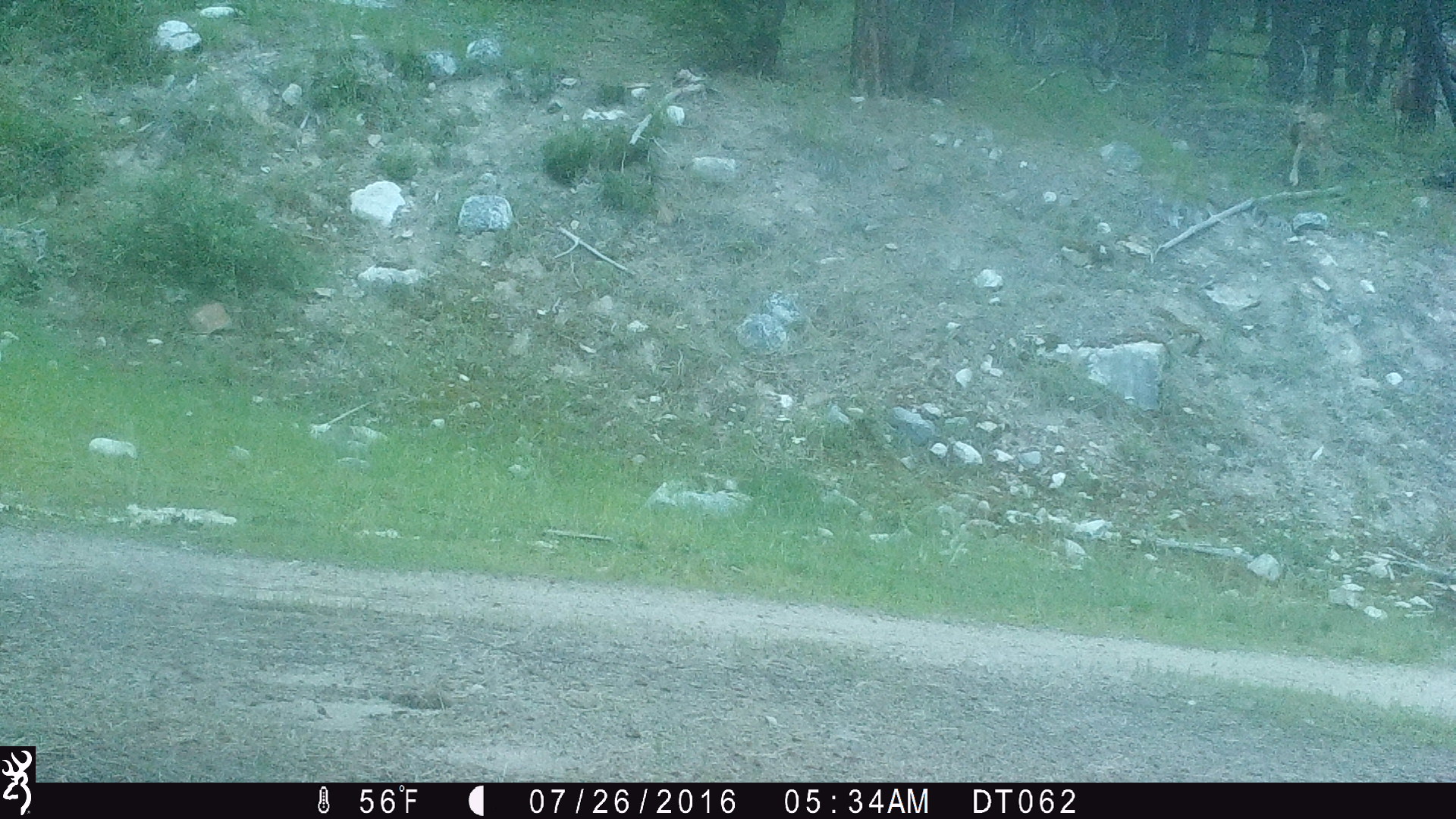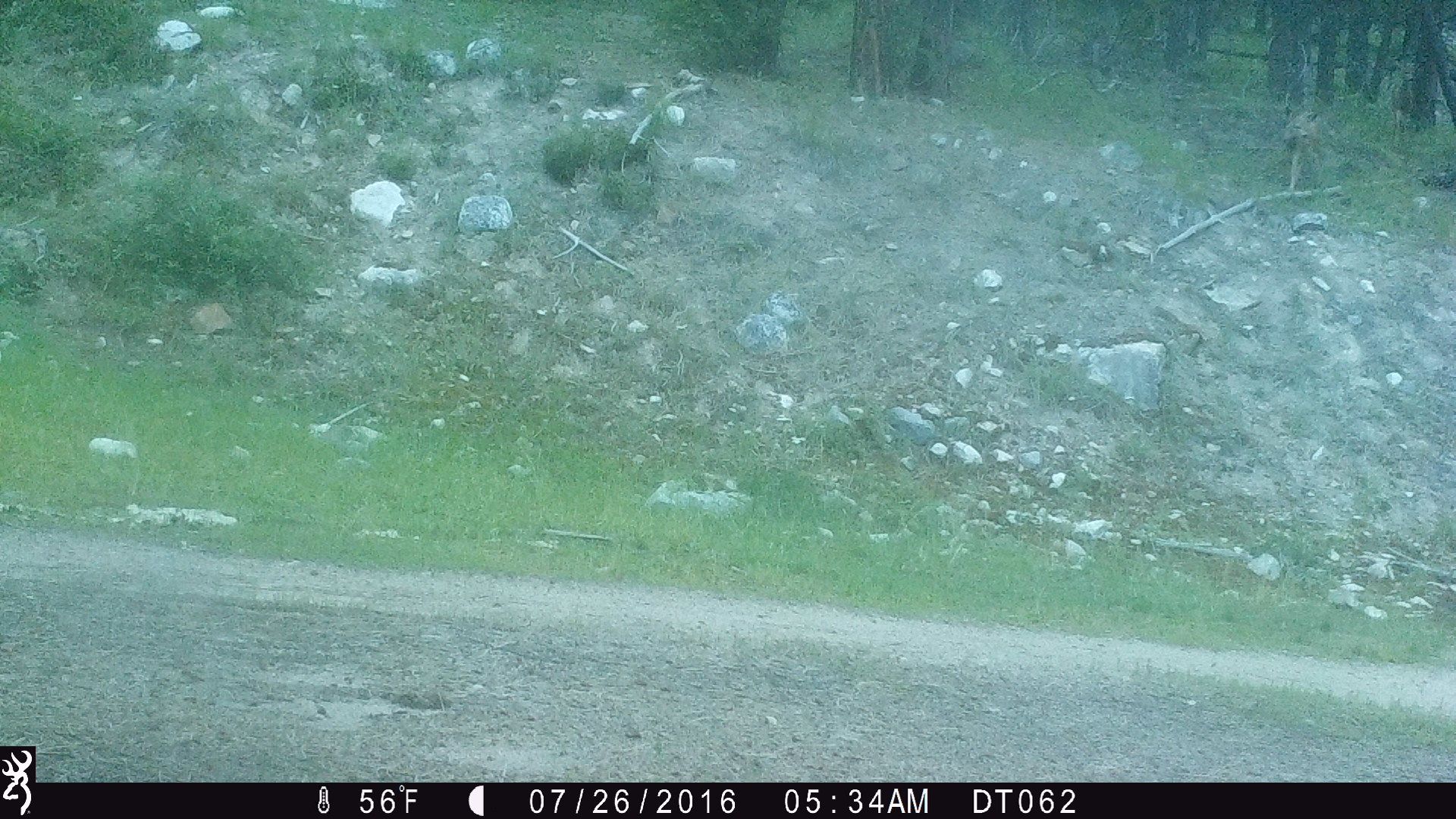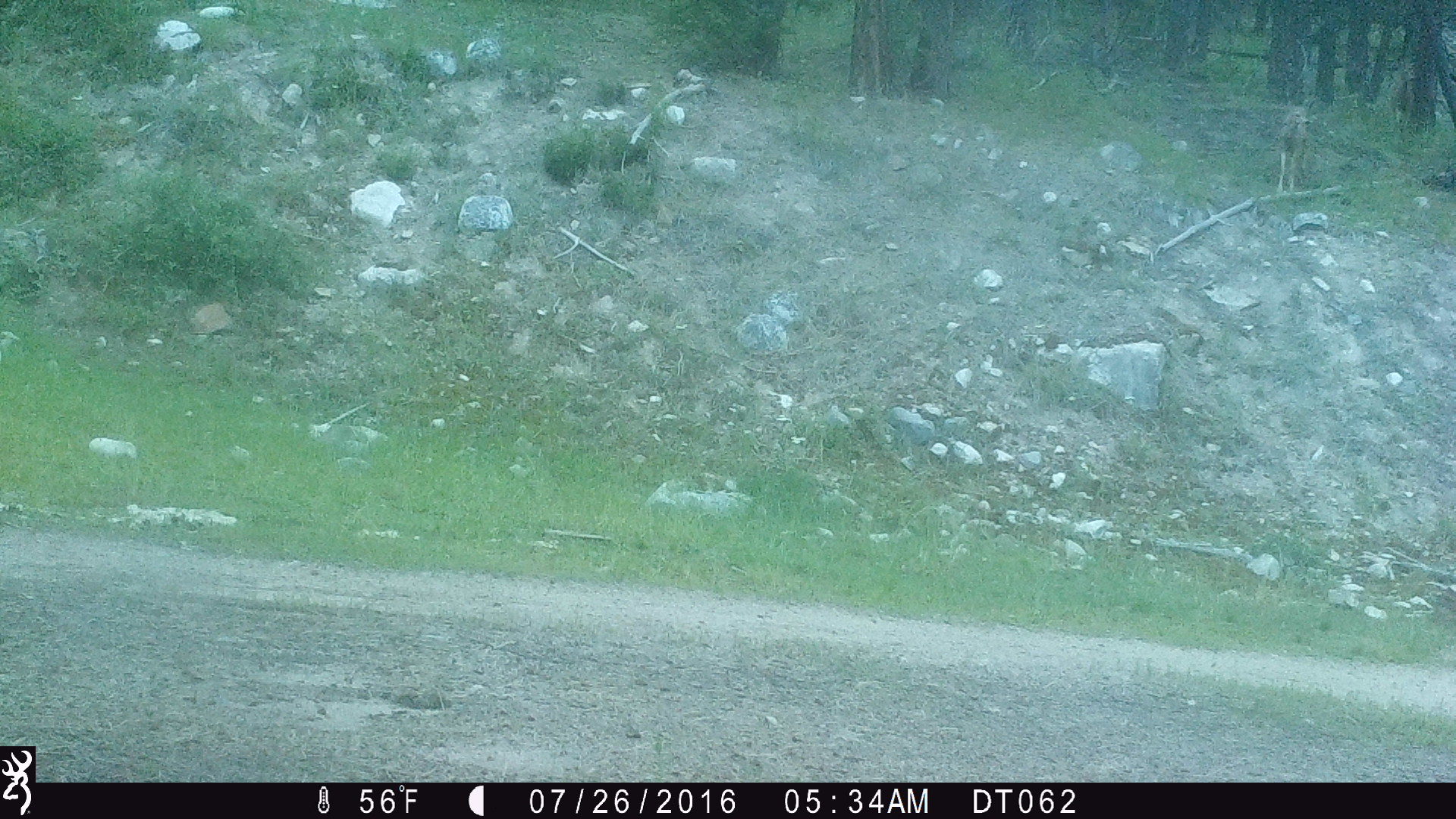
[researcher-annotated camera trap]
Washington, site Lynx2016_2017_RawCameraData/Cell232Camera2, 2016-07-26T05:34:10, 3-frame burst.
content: unidentified animal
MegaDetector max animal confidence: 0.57